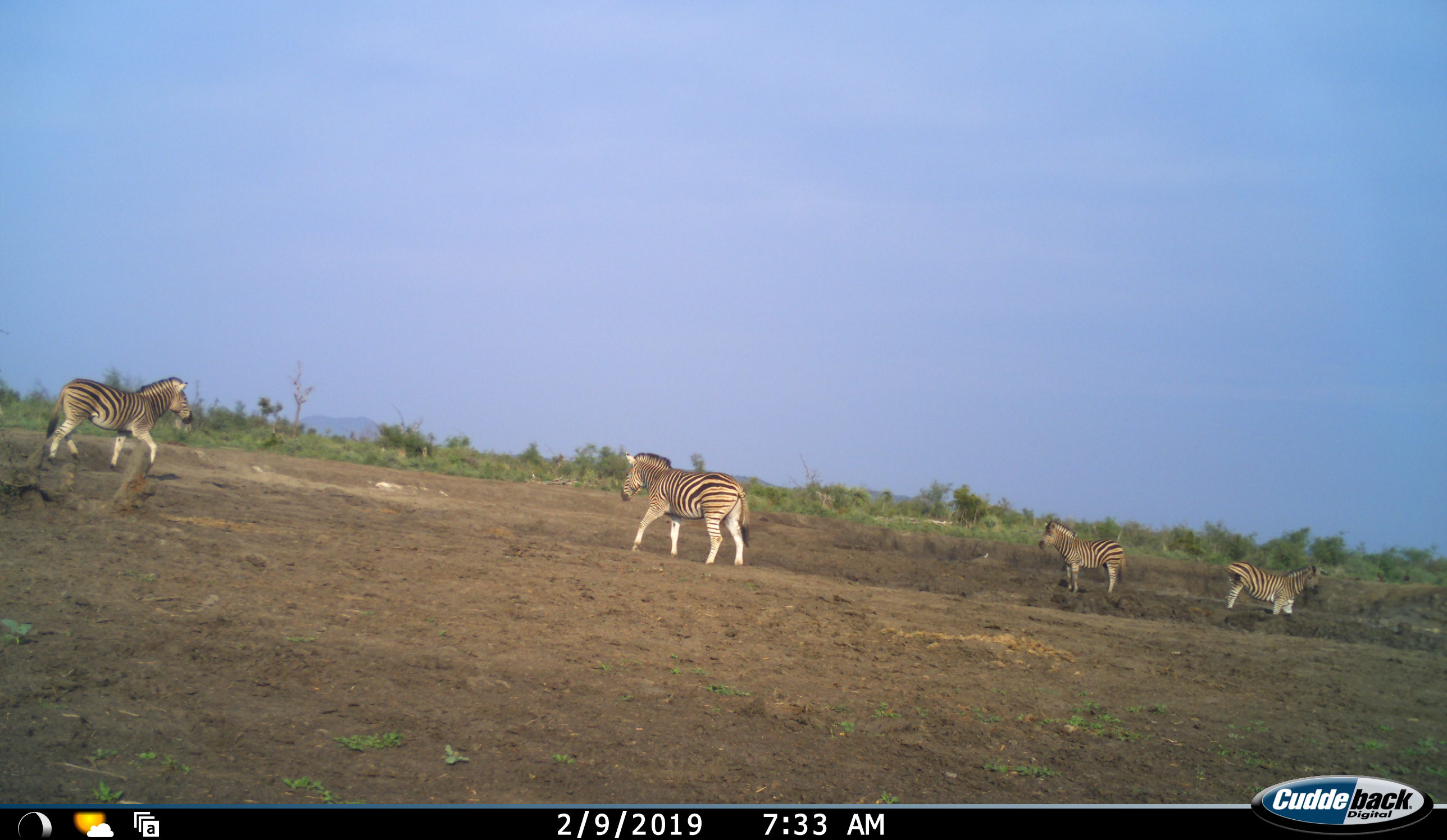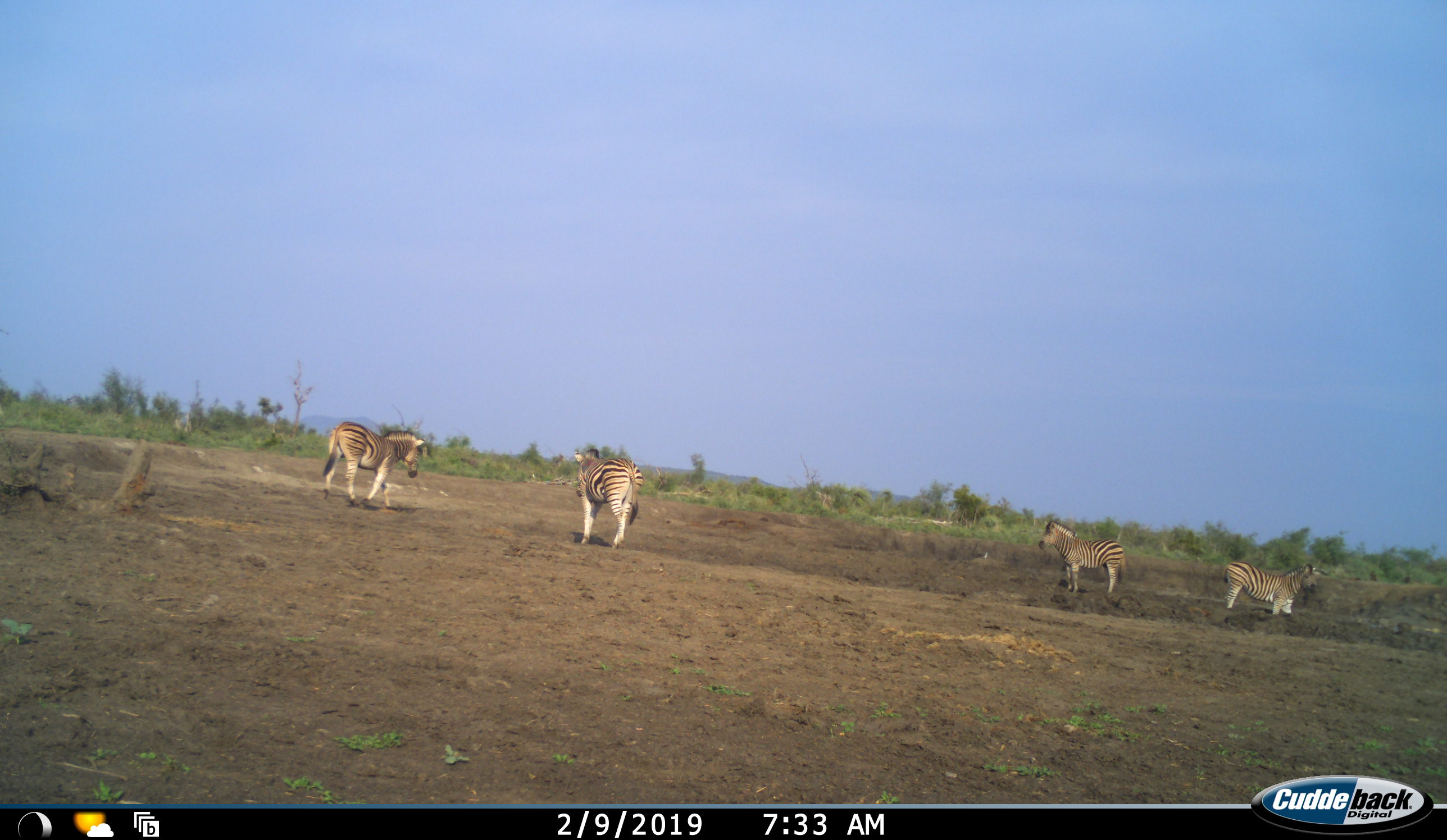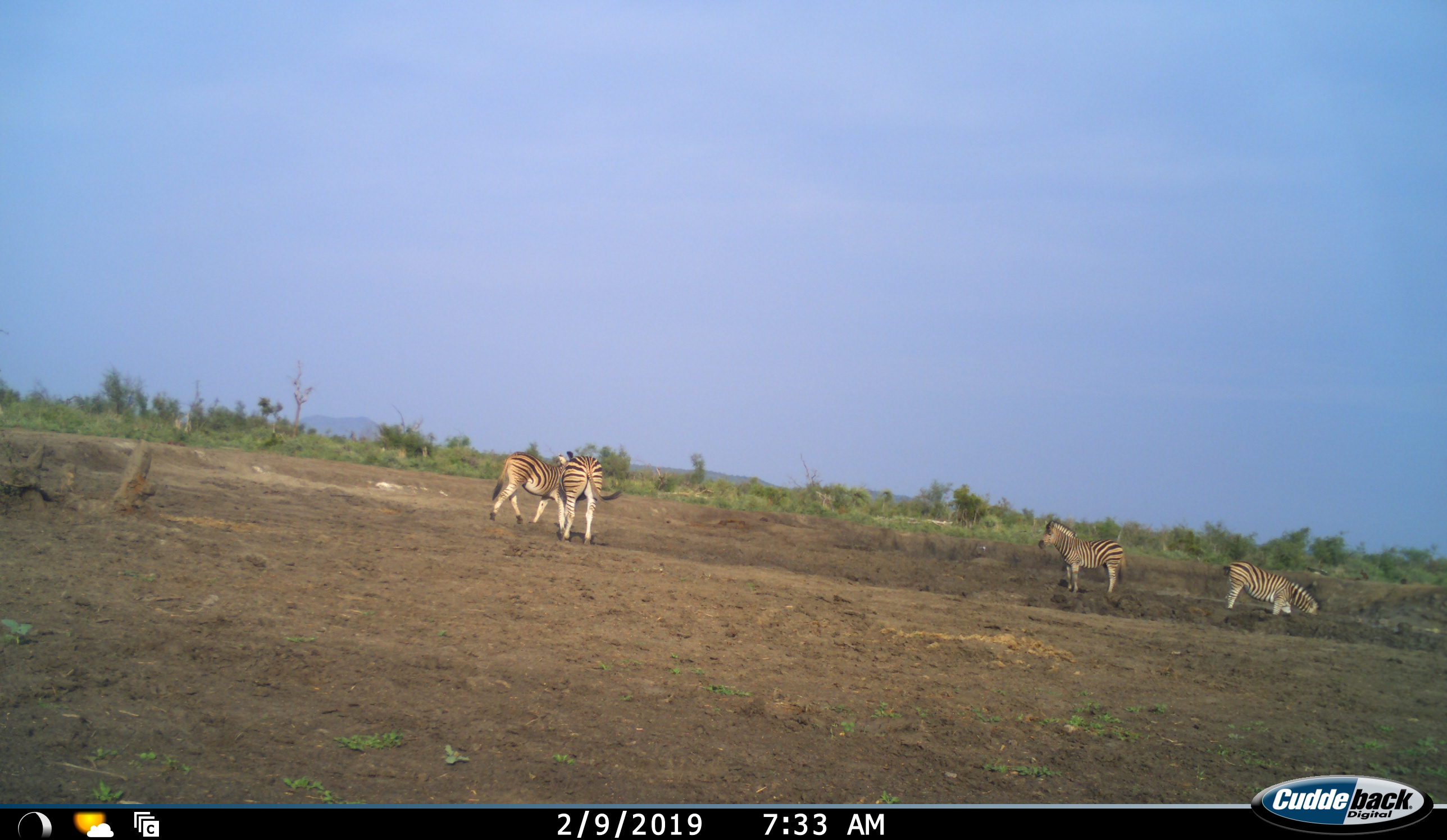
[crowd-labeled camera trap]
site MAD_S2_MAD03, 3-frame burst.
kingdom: Animalia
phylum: Chordata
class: Mammalia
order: Perissodactyla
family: Equidae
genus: Equus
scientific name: Equus quagga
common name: plains zebra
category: zebraplains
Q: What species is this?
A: Zebraplains (plains zebra) (Equus quagga).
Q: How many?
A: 4.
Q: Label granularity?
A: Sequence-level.